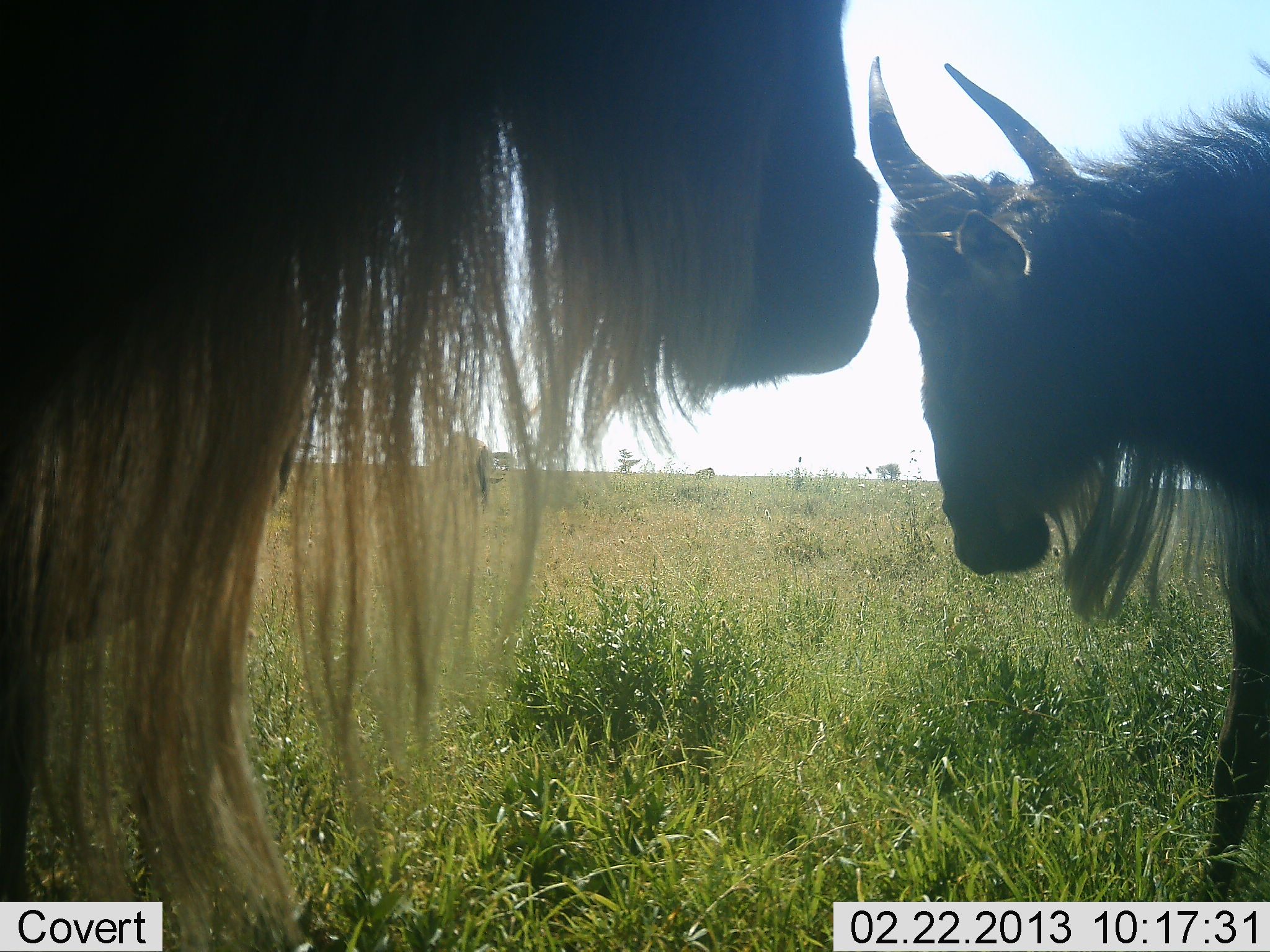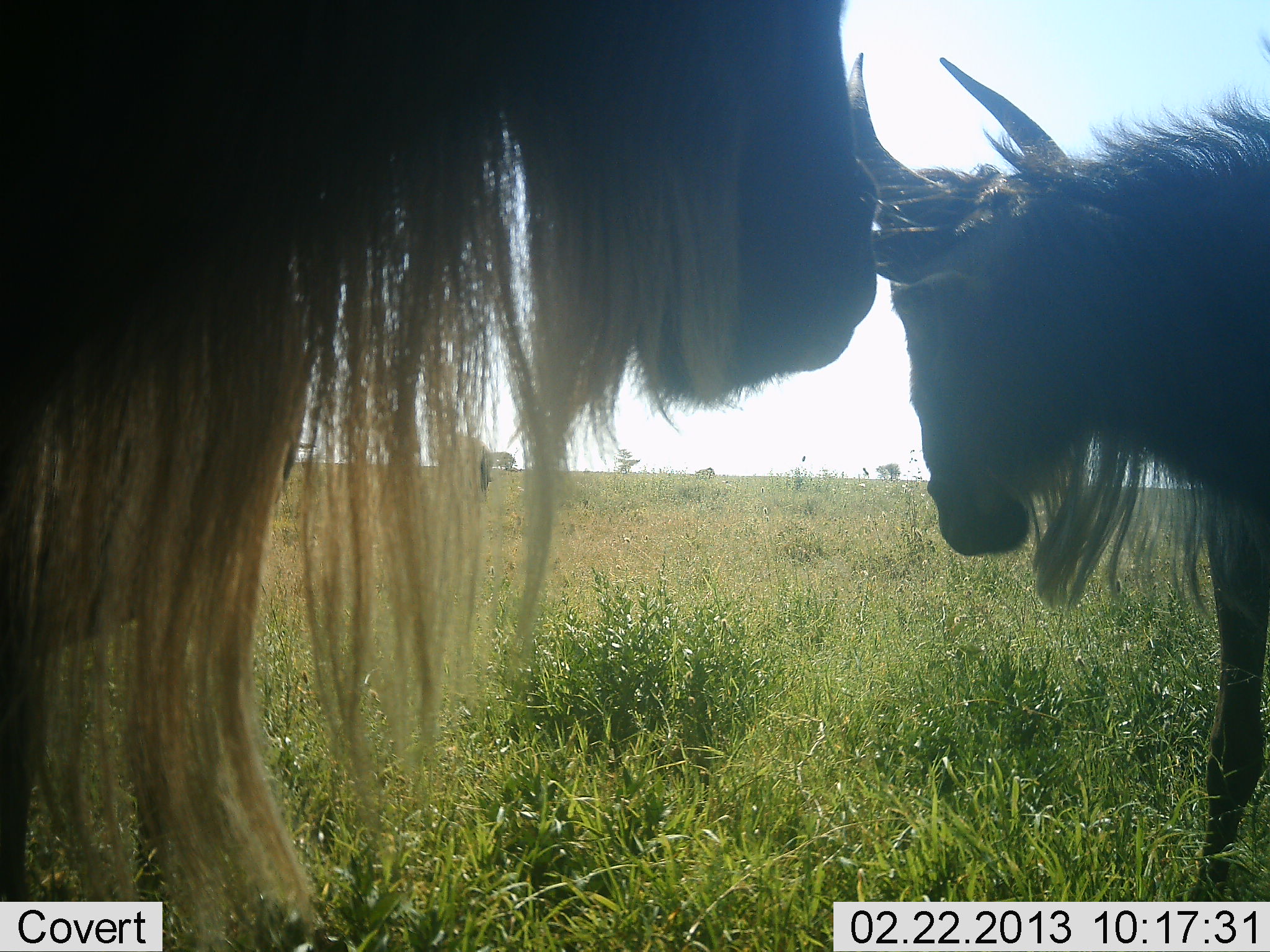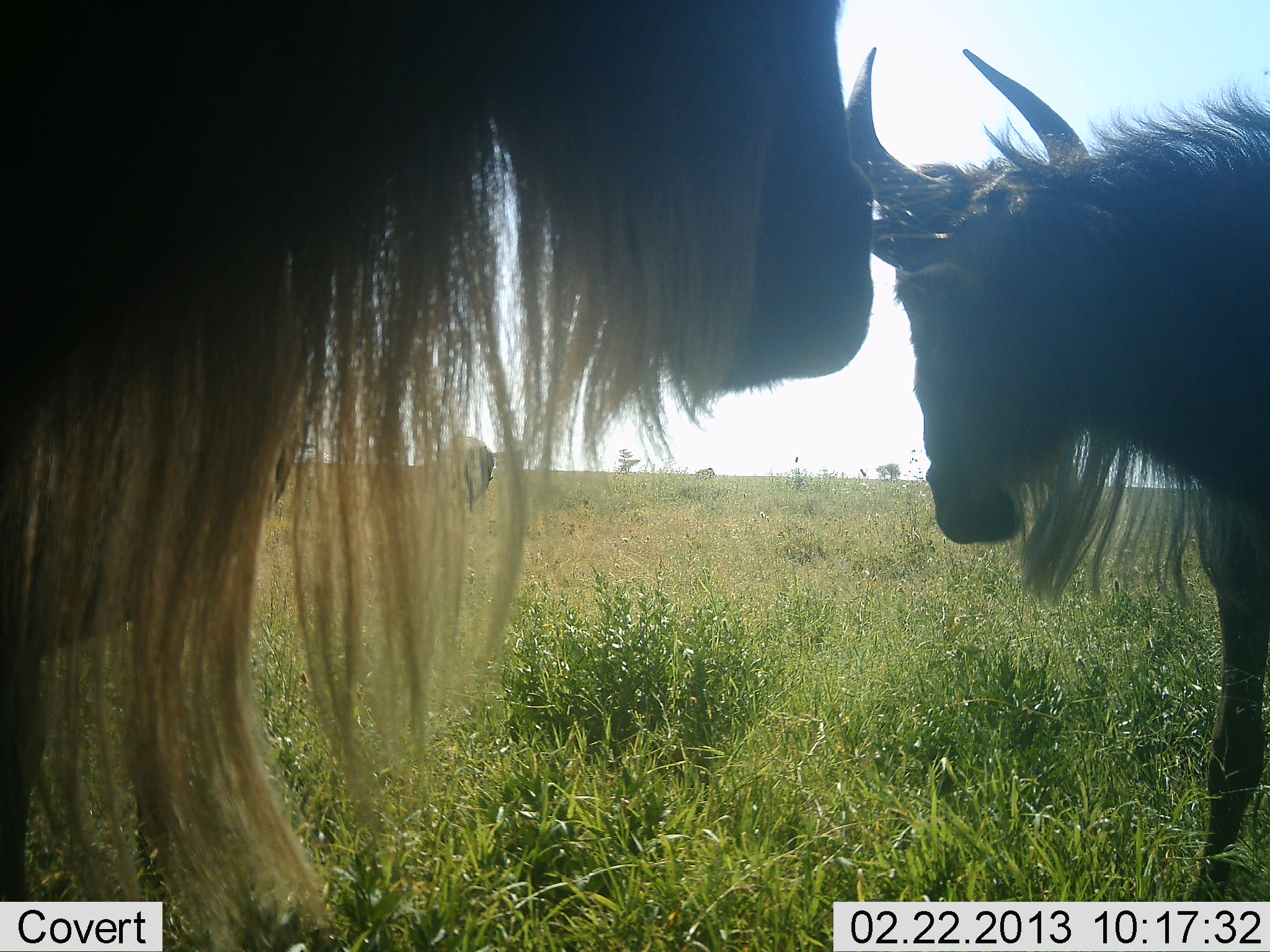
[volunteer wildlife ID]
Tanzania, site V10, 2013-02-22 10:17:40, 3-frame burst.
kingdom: Animalia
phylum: Chordata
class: Mammalia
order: Artiodactyla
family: Bovidae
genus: Connochaetes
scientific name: Connochaetes taurinus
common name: blue wildebeest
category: wildebeest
Wildebeest (blue wildebeest) (Connochaetes taurinus), count 2. Behavior (volunteer vote fractions): standing 85%, resting 5%, moving 0%, interacting 10%. Young present (vote fraction): 5%. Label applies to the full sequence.